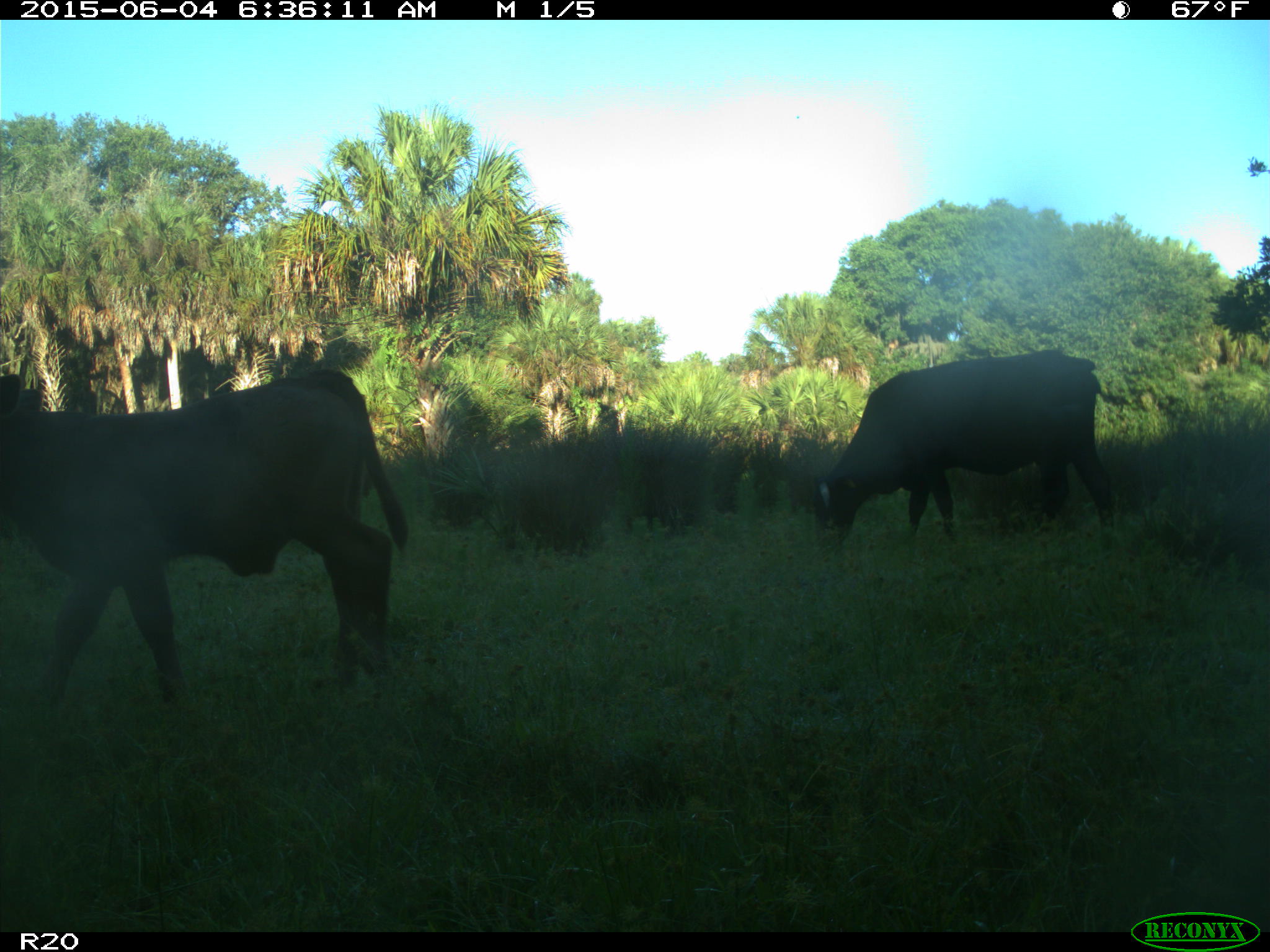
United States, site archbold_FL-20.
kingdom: Animalia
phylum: Chordata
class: Mammalia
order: Artiodactyla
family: Bovidae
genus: Bos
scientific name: Bos taurus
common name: domestic cow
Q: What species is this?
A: Bos taurus (domestic cow).